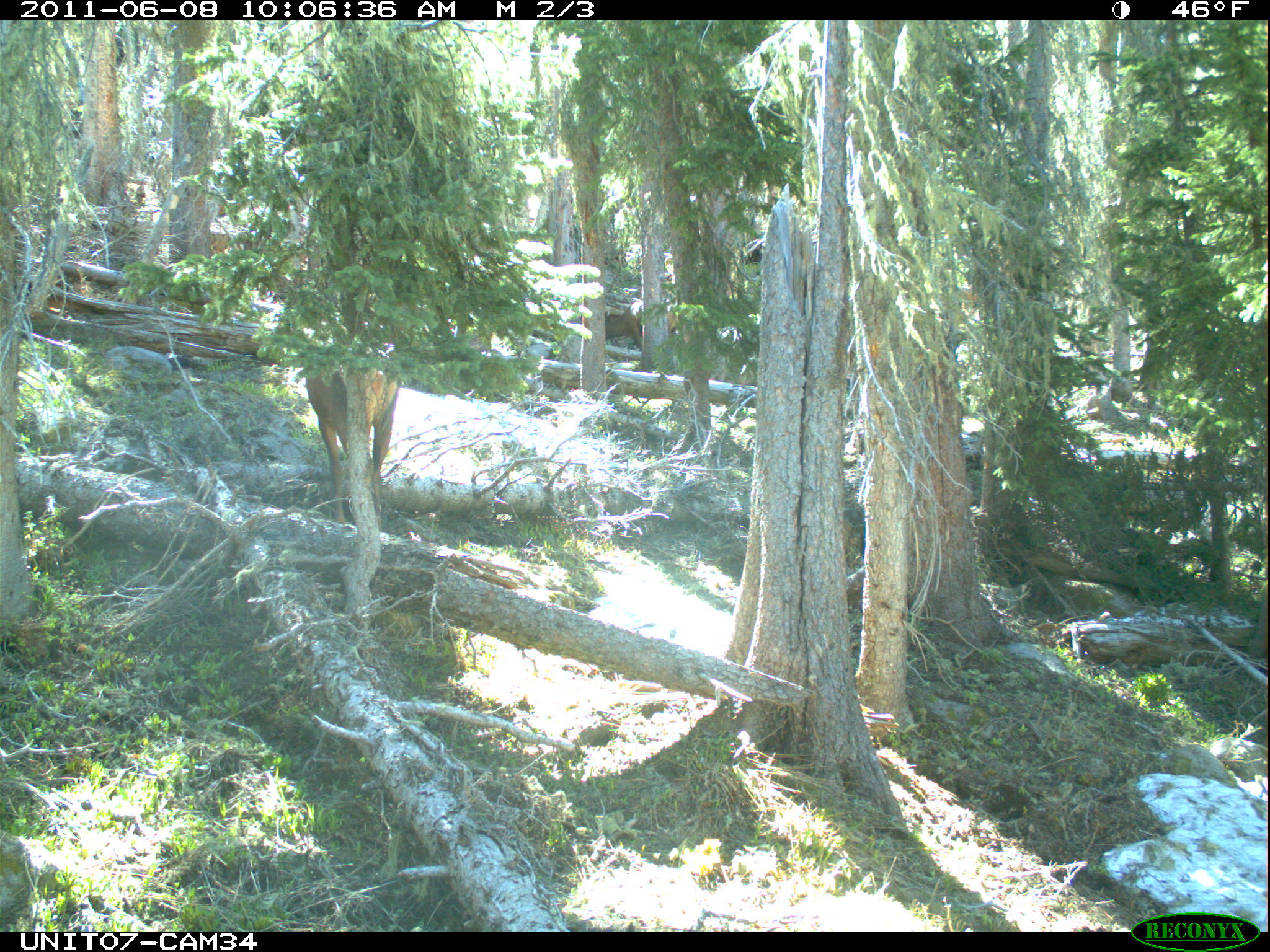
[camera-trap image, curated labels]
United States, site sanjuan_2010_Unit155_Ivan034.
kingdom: Animalia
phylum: Chordata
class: Mammalia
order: Artiodactyla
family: Cervidae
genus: Cervus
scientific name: Cervus elaphus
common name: red deer